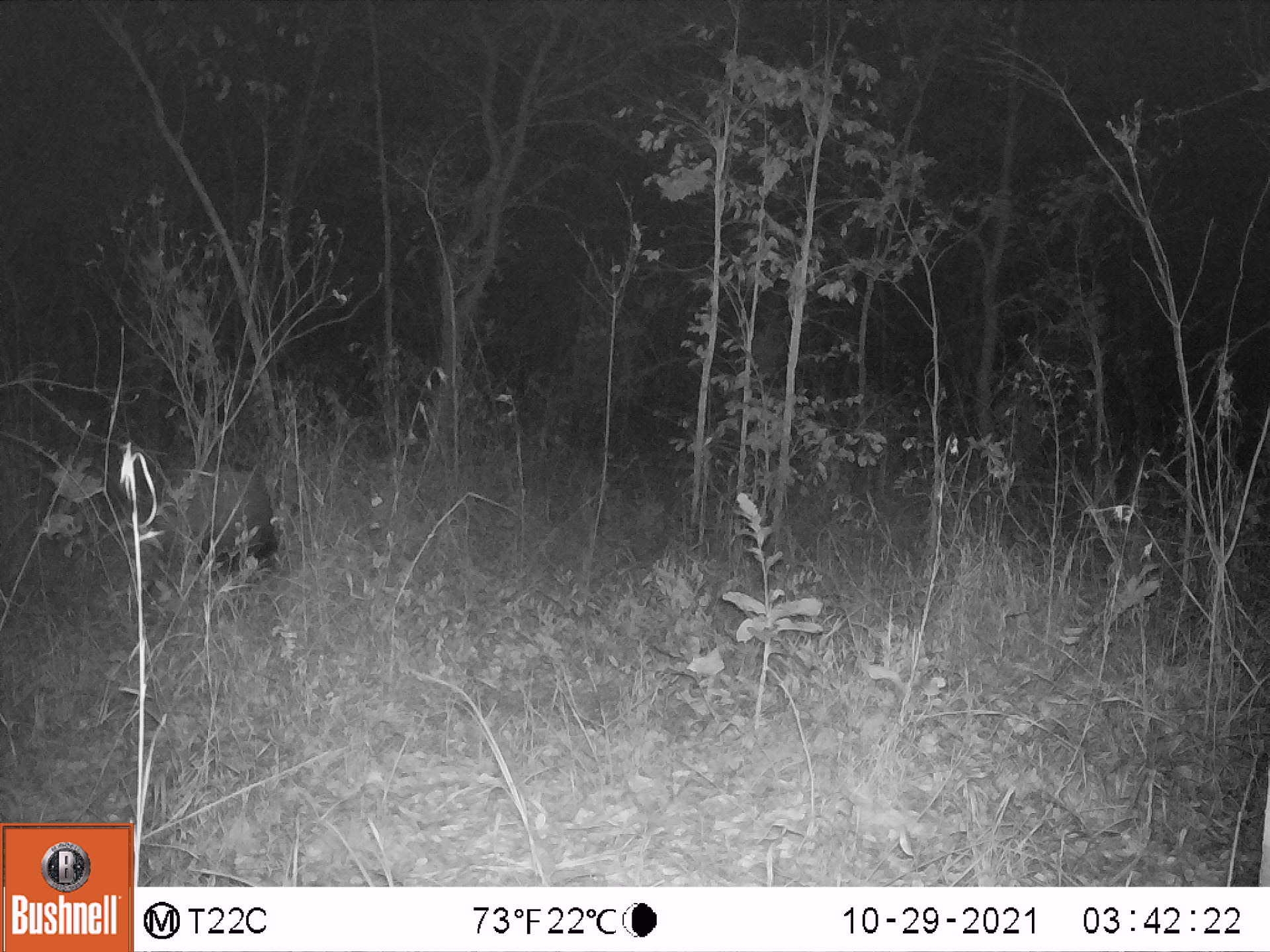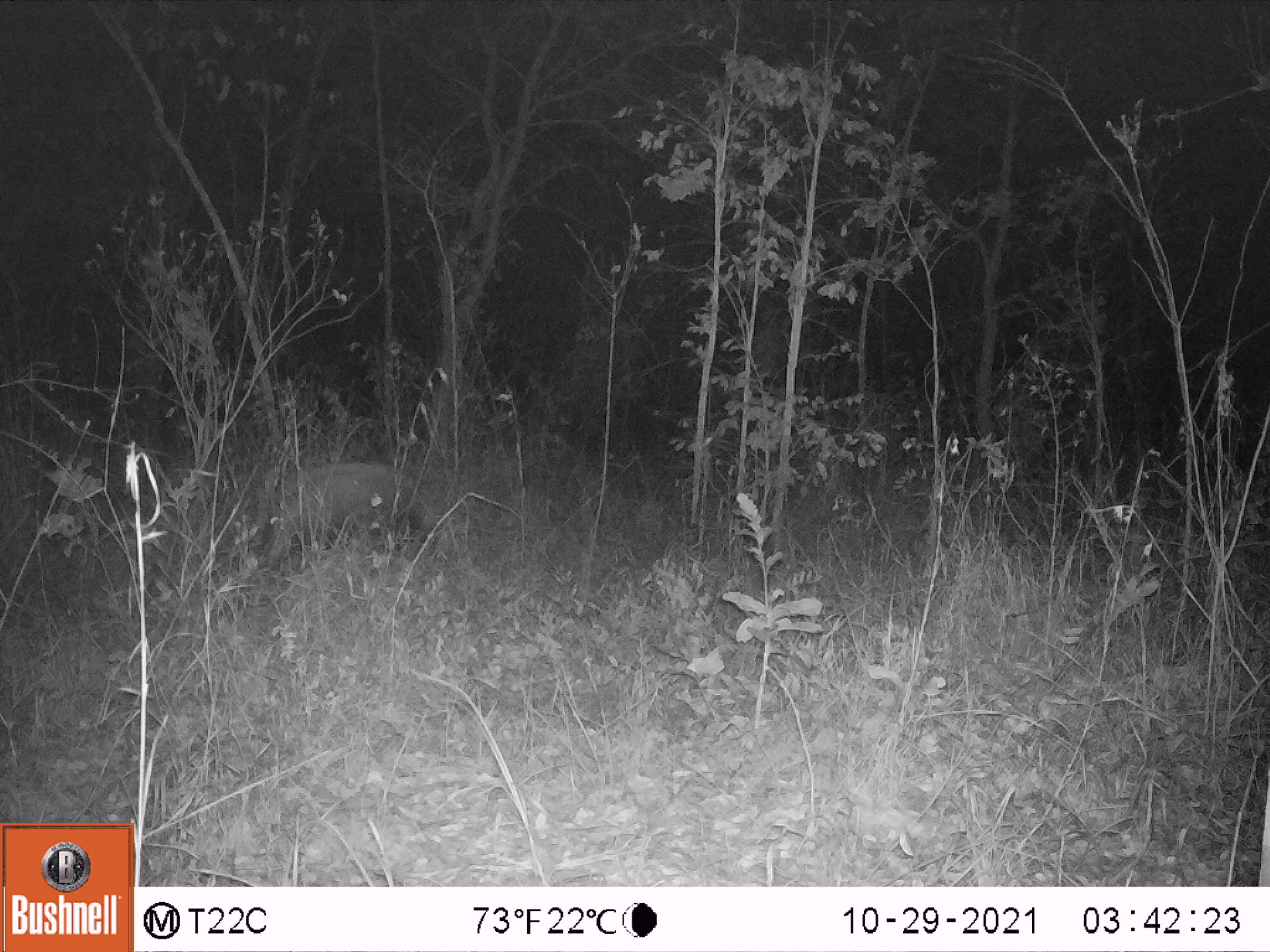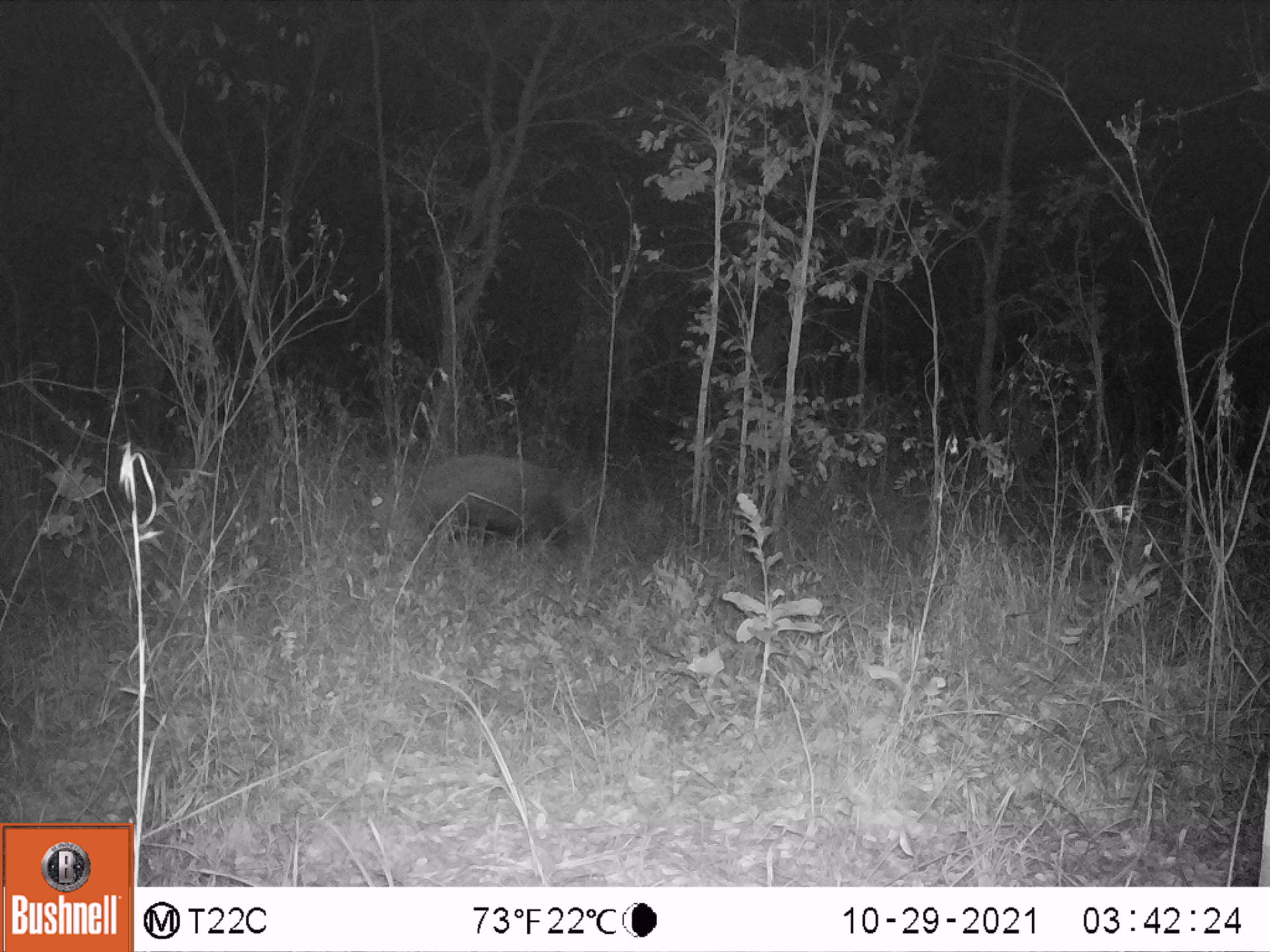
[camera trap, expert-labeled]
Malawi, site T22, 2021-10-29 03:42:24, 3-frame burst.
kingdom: Animalia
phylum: Chordata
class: Mammalia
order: Artiodactyla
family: Suidae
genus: Potamochoerus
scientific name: Potamochoerus larvatus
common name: bushpig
Bushpig (Potamochoerus larvatus), count 1.